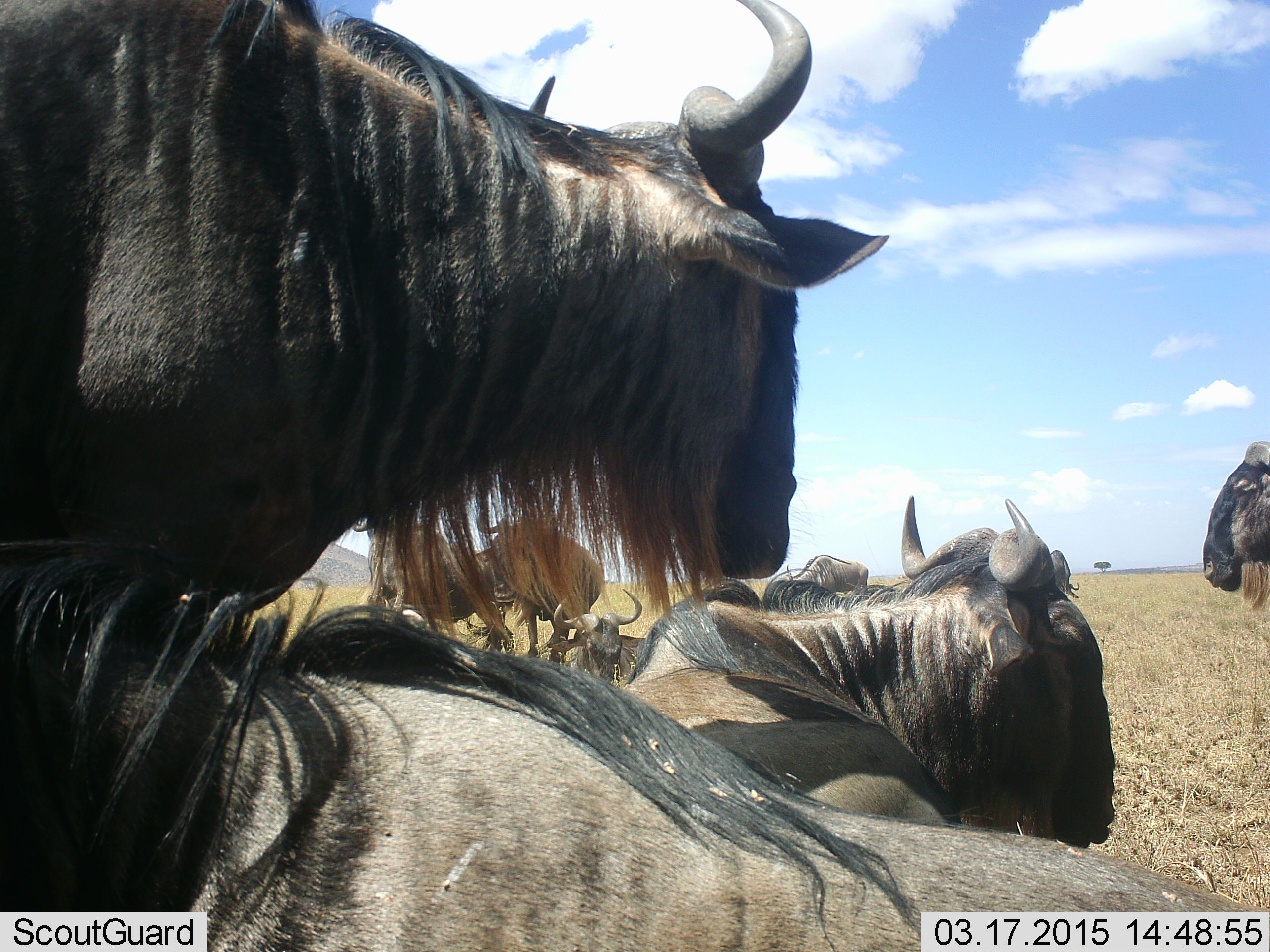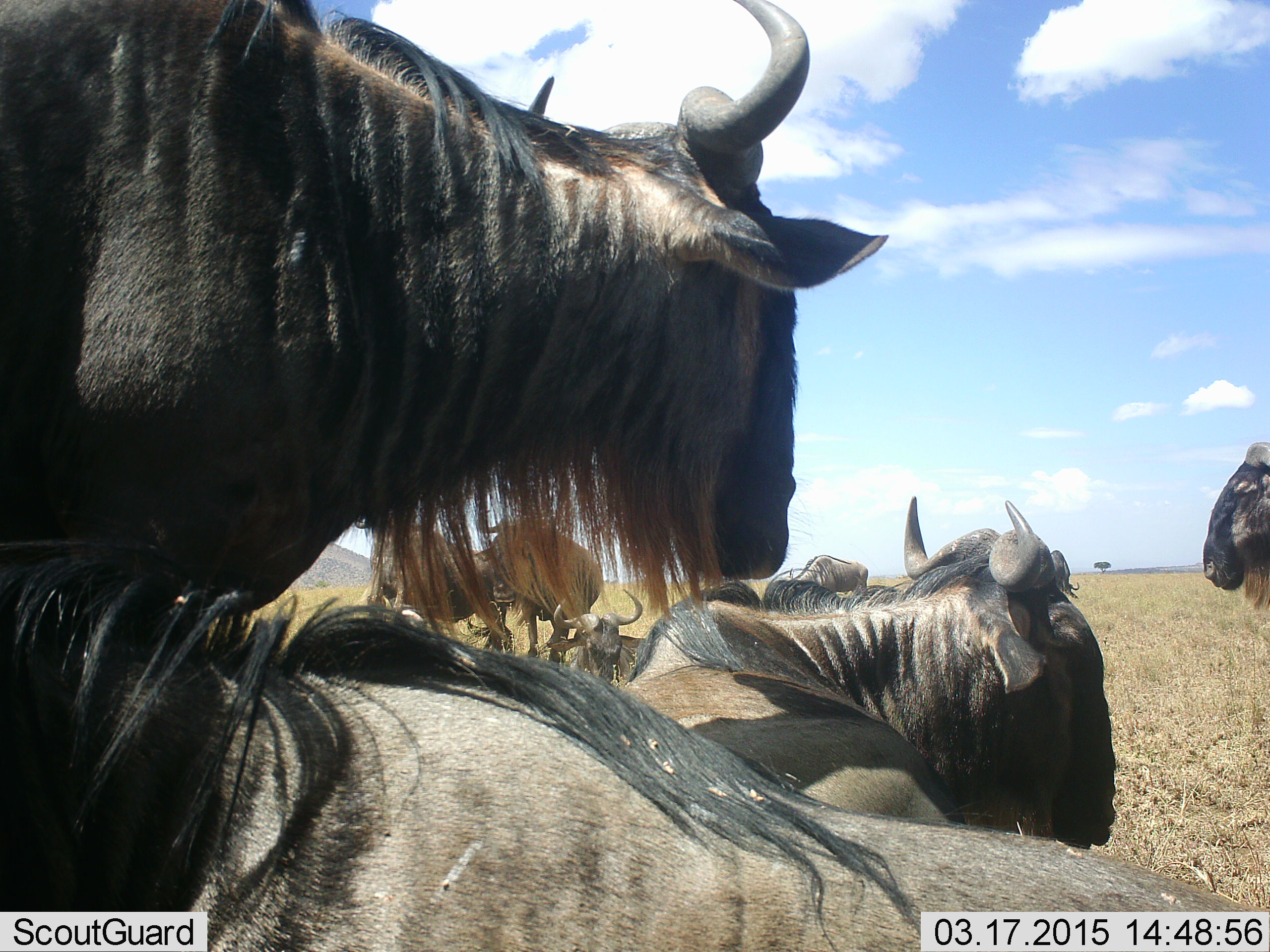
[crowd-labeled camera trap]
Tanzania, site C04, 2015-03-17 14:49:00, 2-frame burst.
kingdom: Animalia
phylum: Chordata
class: Mammalia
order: Artiodactyla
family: Bovidae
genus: Connochaetes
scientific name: Connochaetes taurinus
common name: blue wildebeest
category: wildebeest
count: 8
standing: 90%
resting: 70%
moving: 10%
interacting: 10%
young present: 10%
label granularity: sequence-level